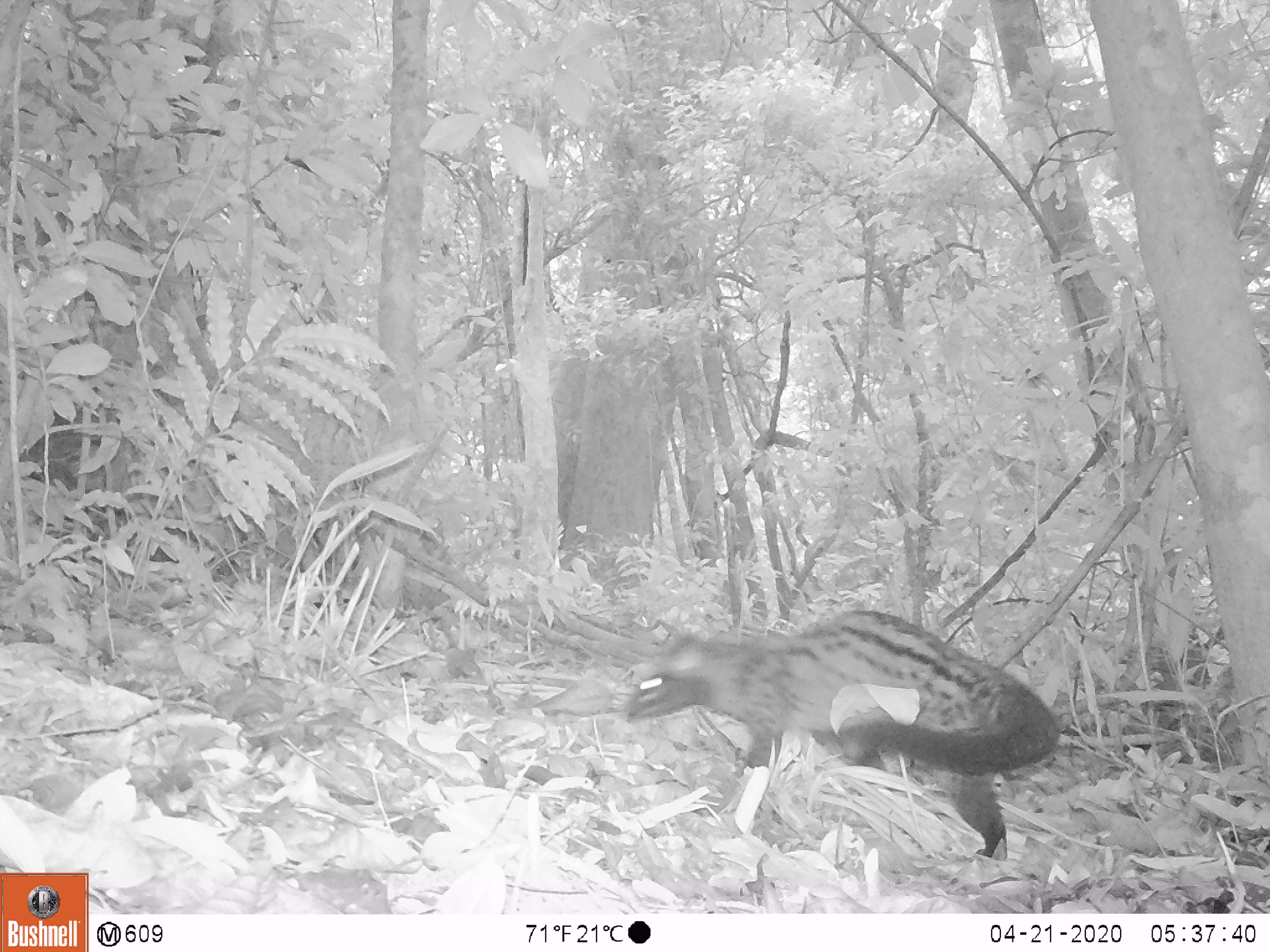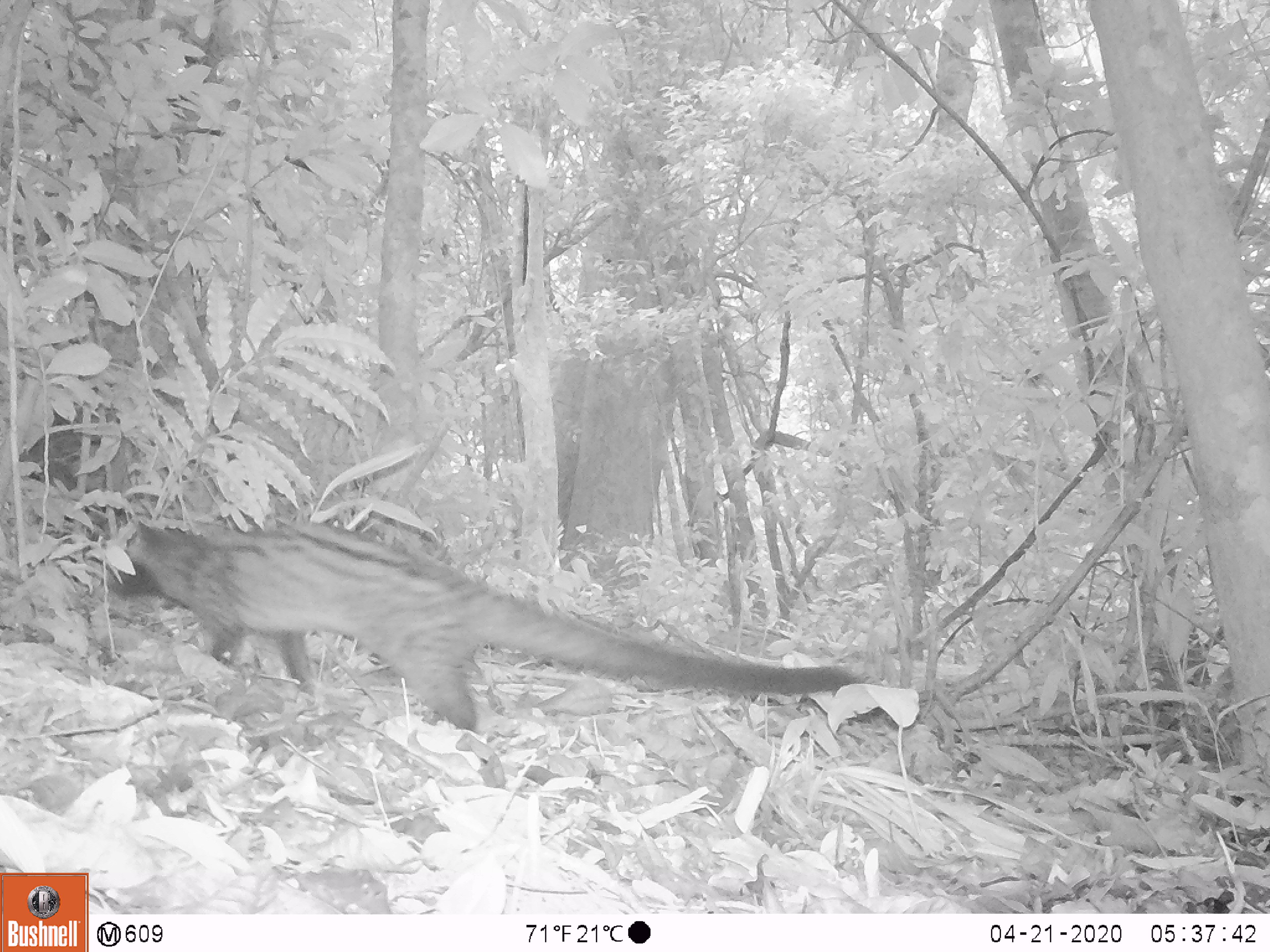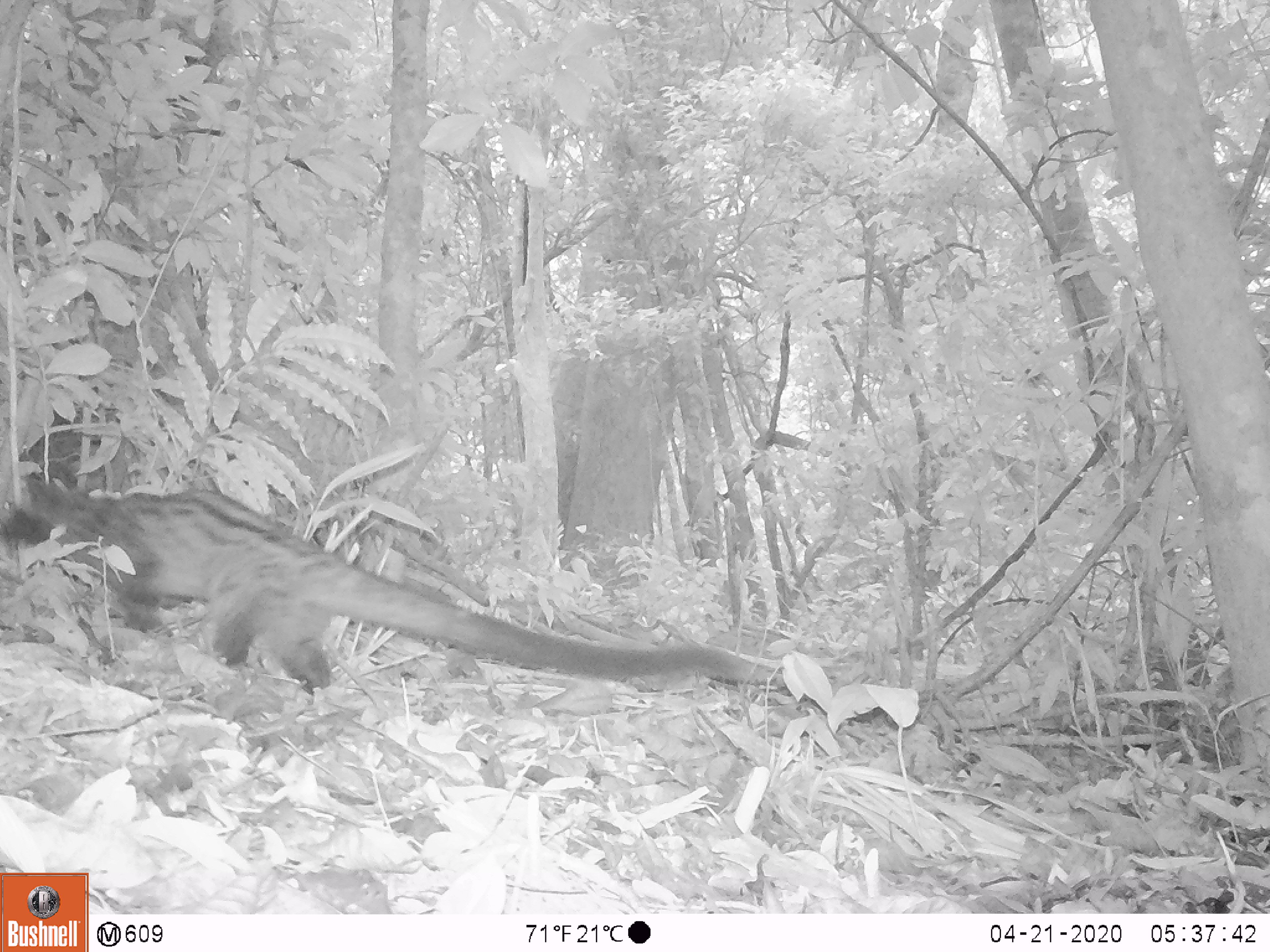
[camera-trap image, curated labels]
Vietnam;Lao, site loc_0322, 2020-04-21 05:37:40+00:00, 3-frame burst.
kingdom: Animalia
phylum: Chordata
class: Mammalia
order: Carnivora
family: Viverridae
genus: Paradoxurus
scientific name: Paradoxurus hermaphroditus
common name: common palm civet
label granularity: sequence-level